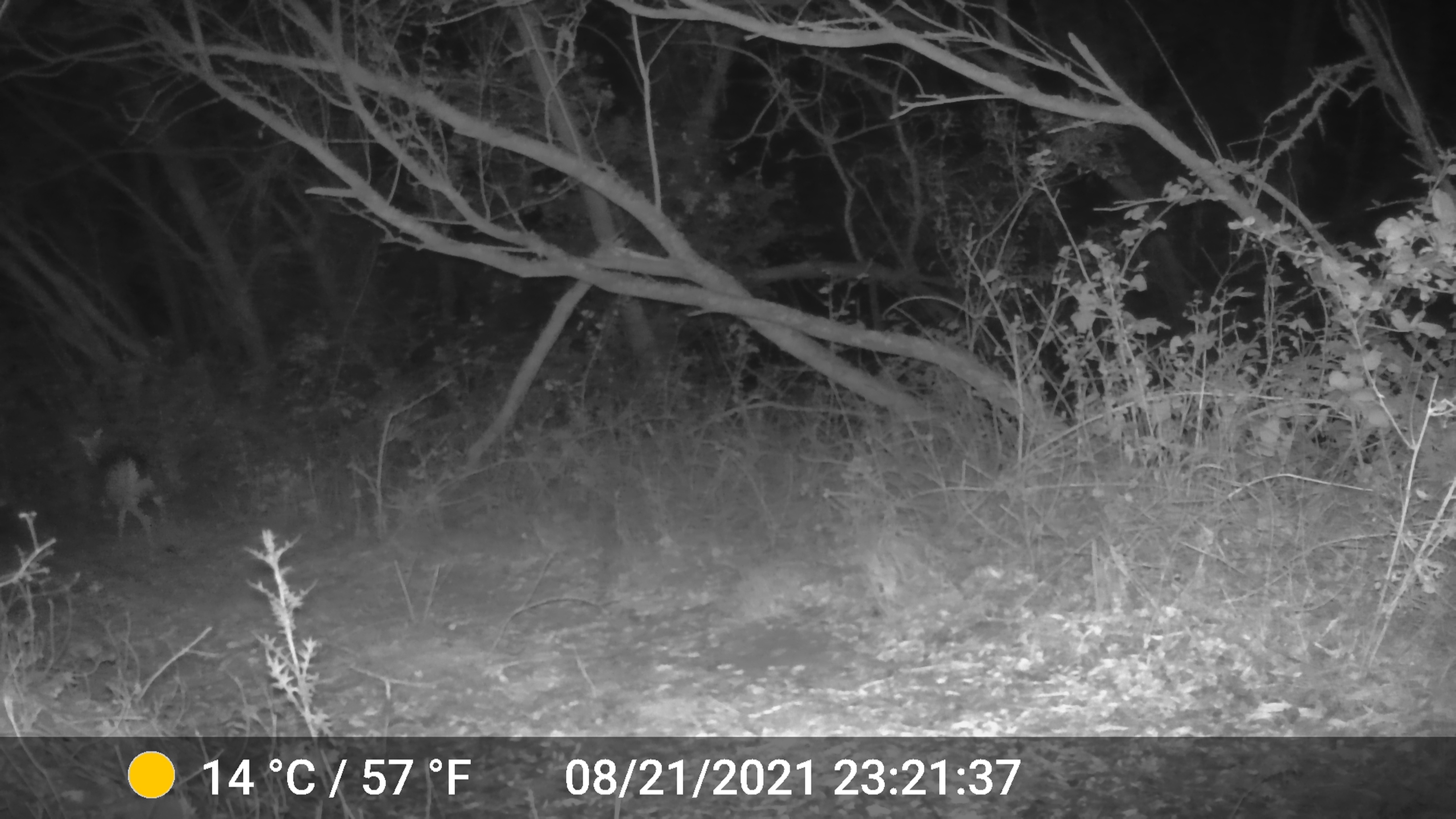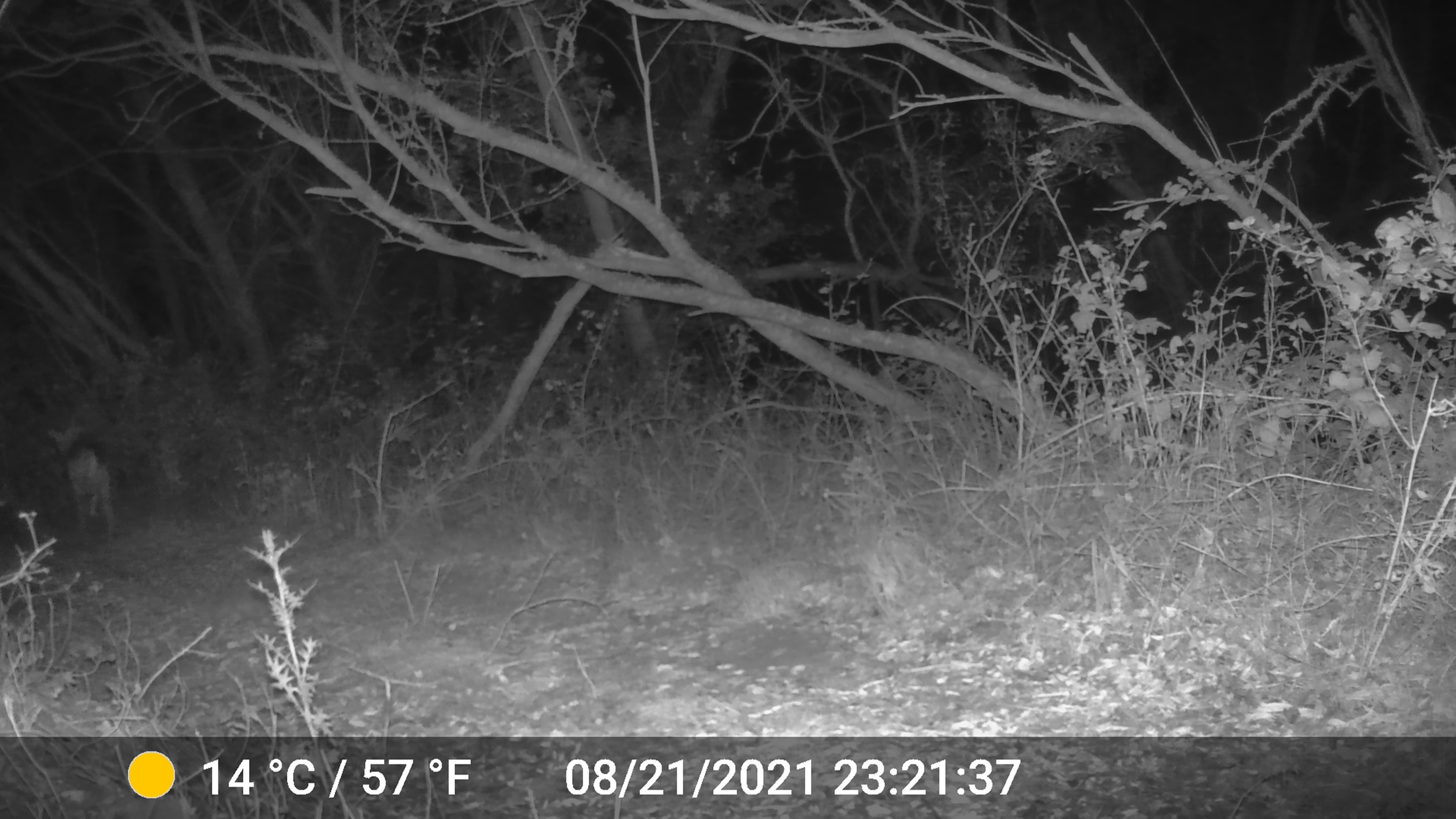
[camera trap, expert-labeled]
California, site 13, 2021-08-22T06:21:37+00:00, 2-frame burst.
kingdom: Animalia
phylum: Chordata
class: Mammalia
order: Artiodactyla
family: Cervidae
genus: Odocoileus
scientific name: Odocoileus hemionus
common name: mule deer